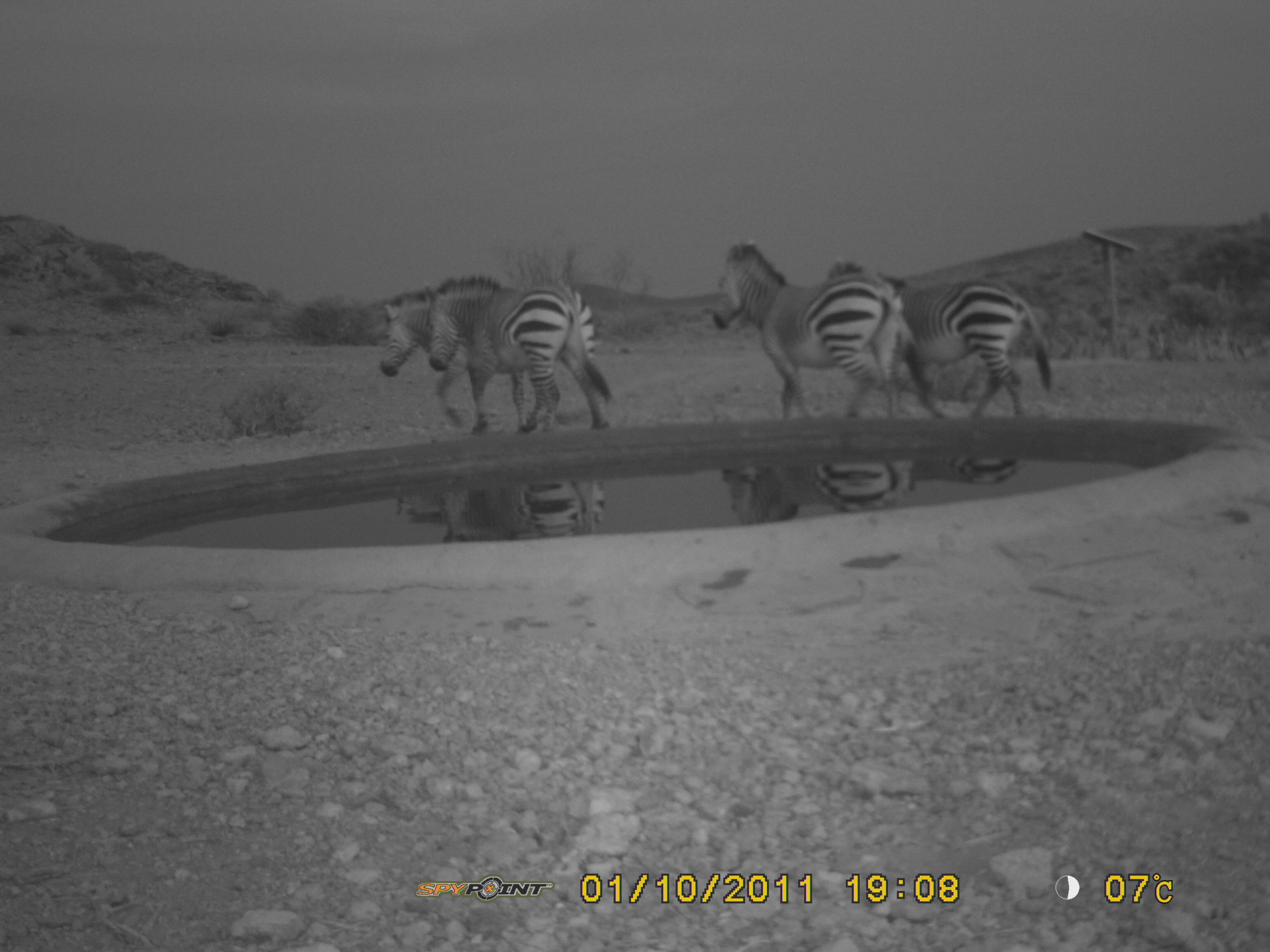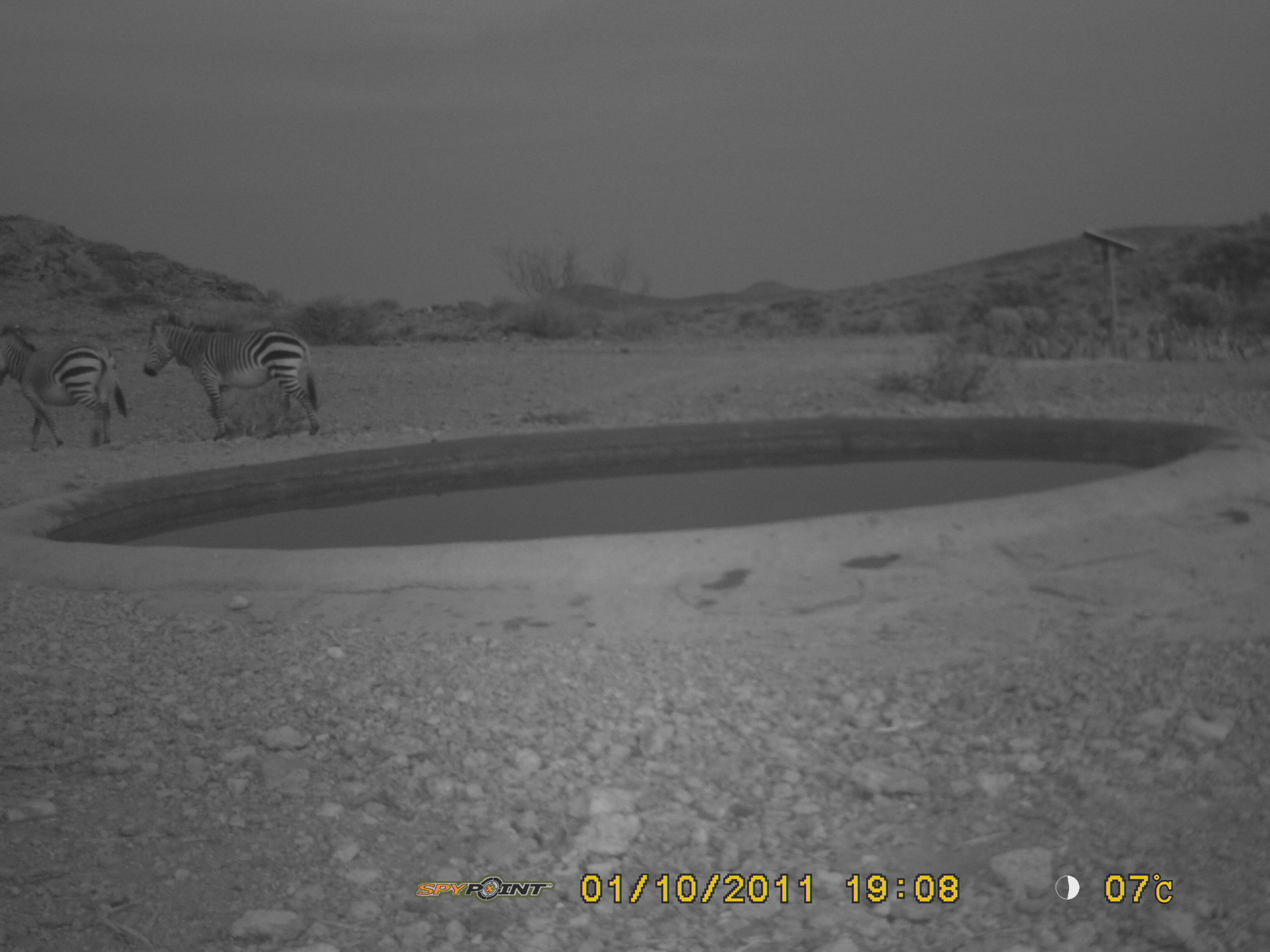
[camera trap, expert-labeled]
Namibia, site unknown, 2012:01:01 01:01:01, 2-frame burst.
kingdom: Animalia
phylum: Chordata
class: Mammalia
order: Perissodactyla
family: Equidae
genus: Equus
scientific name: Equus zebra hartmannae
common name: hartmann's mountain zebra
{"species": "Equus zebra hartmannae (hartmann's mountain zebra)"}